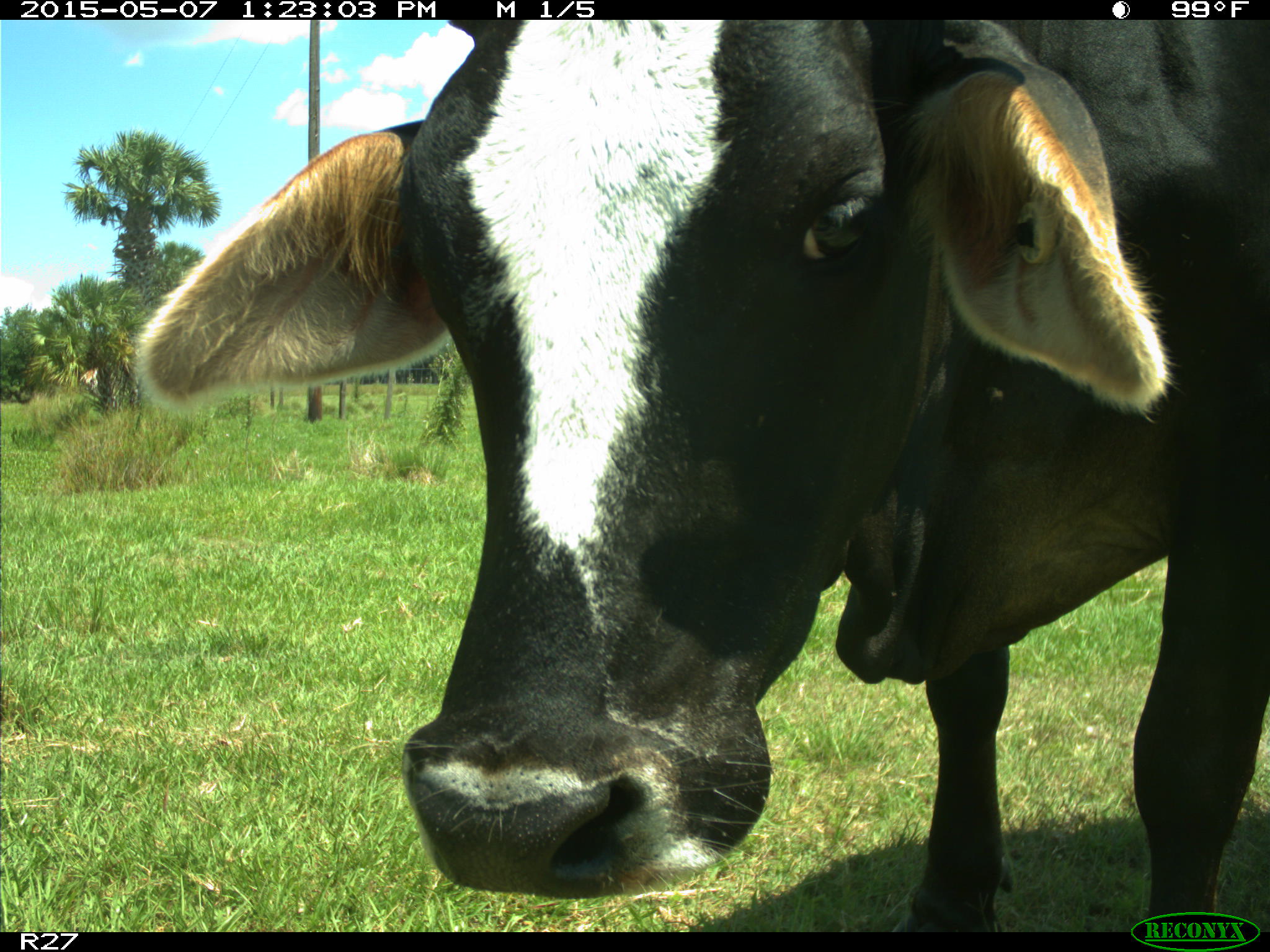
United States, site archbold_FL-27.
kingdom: Animalia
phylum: Chordata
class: Mammalia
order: Artiodactyla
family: Bovidae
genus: Bos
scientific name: Bos taurus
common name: domestic cow